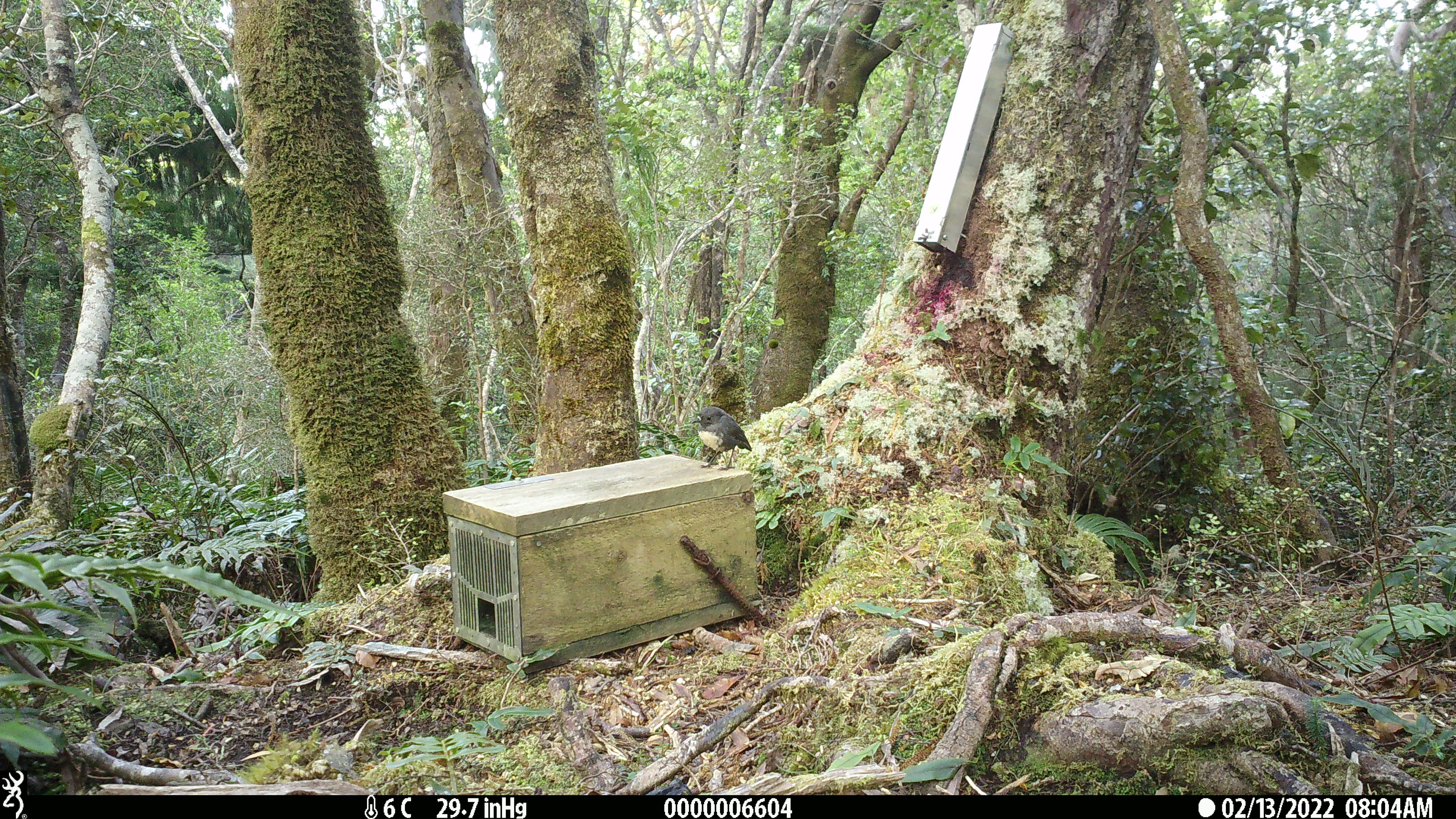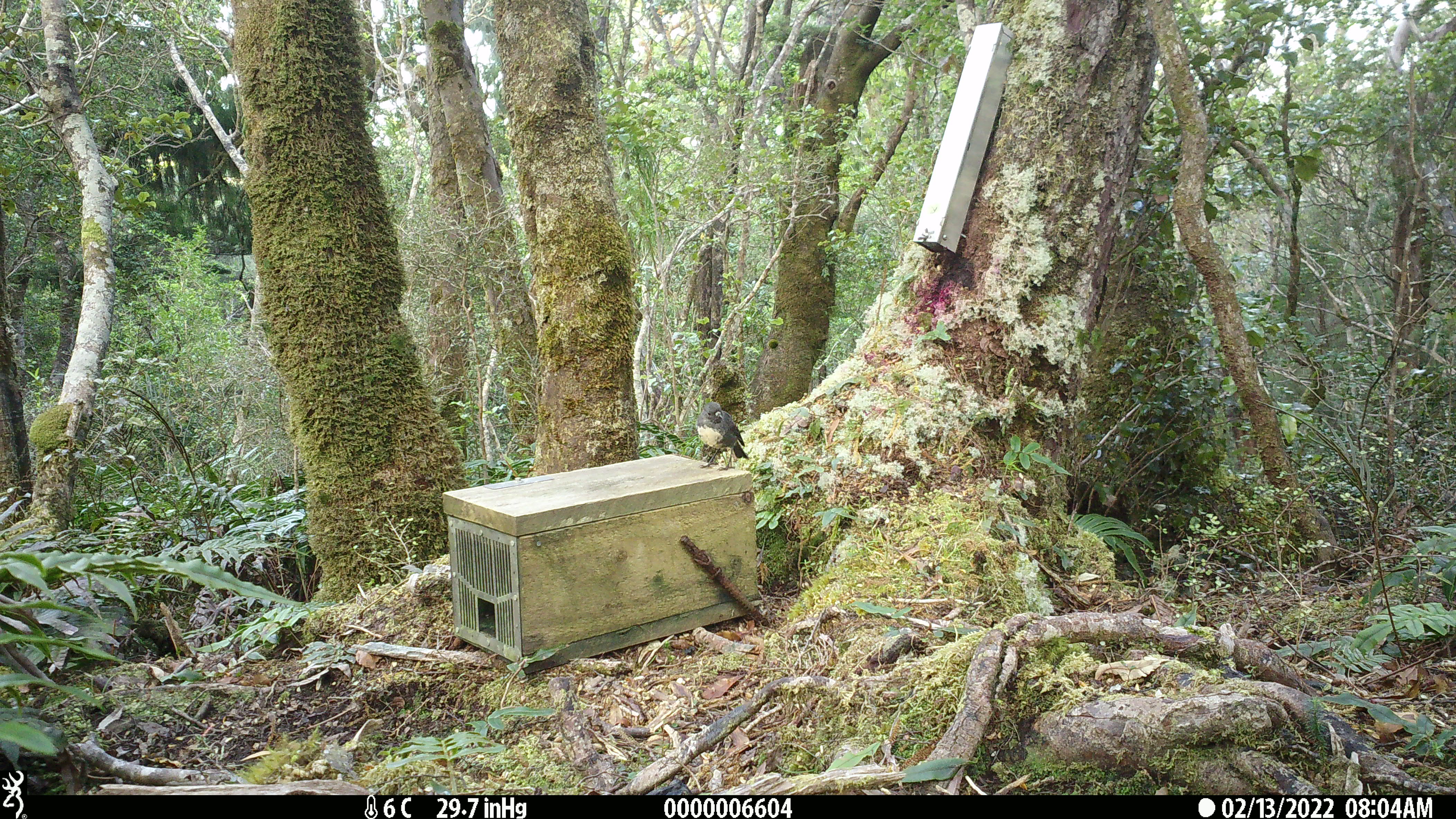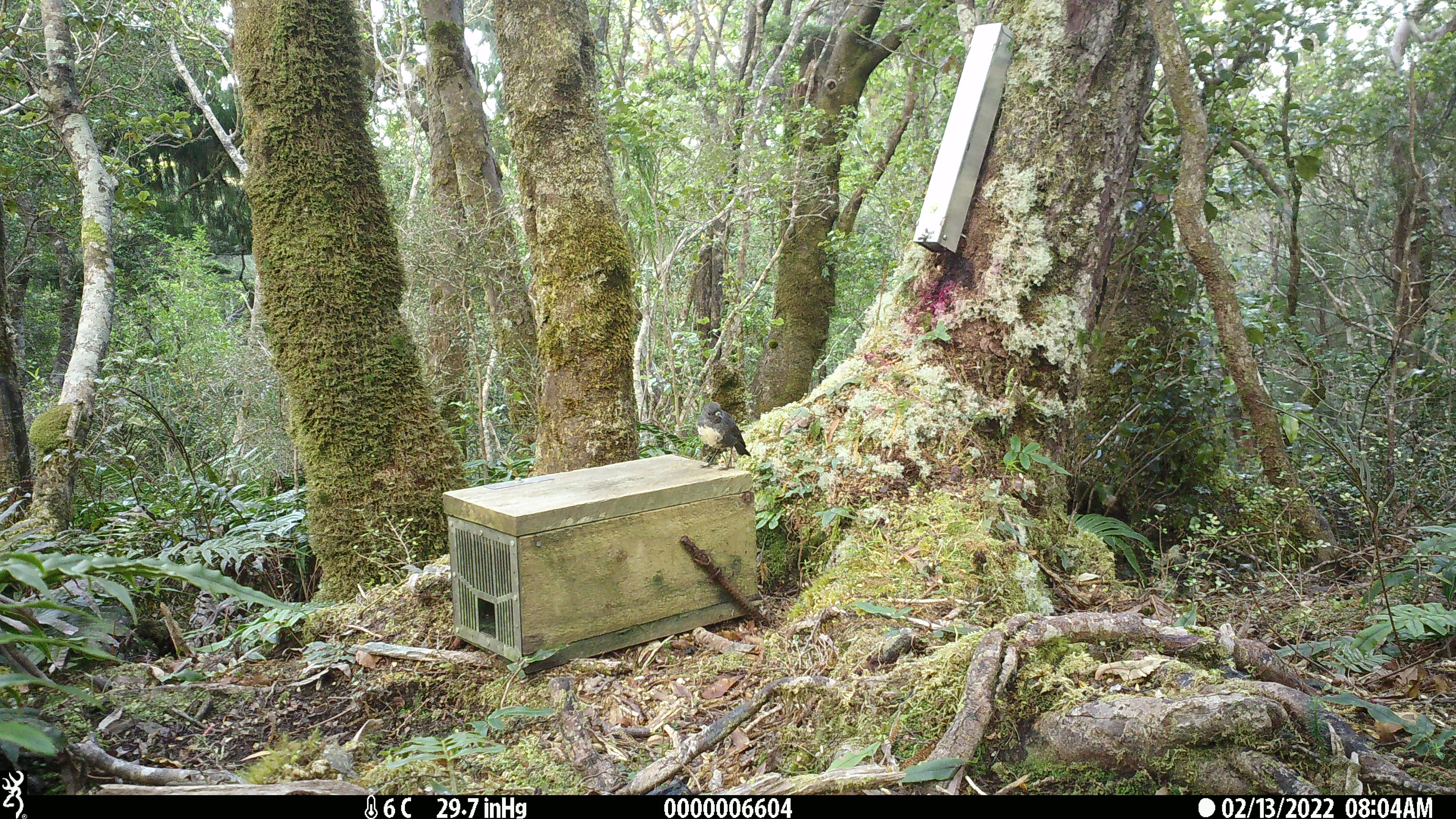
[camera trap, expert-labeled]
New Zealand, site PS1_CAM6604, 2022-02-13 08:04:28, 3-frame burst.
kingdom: Animalia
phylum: Chordata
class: Aves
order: Passeriformes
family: Petroicidae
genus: Petroica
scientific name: Petroica australis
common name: new zealand robin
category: robin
Robin (new zealand robin) (Petroica australis).